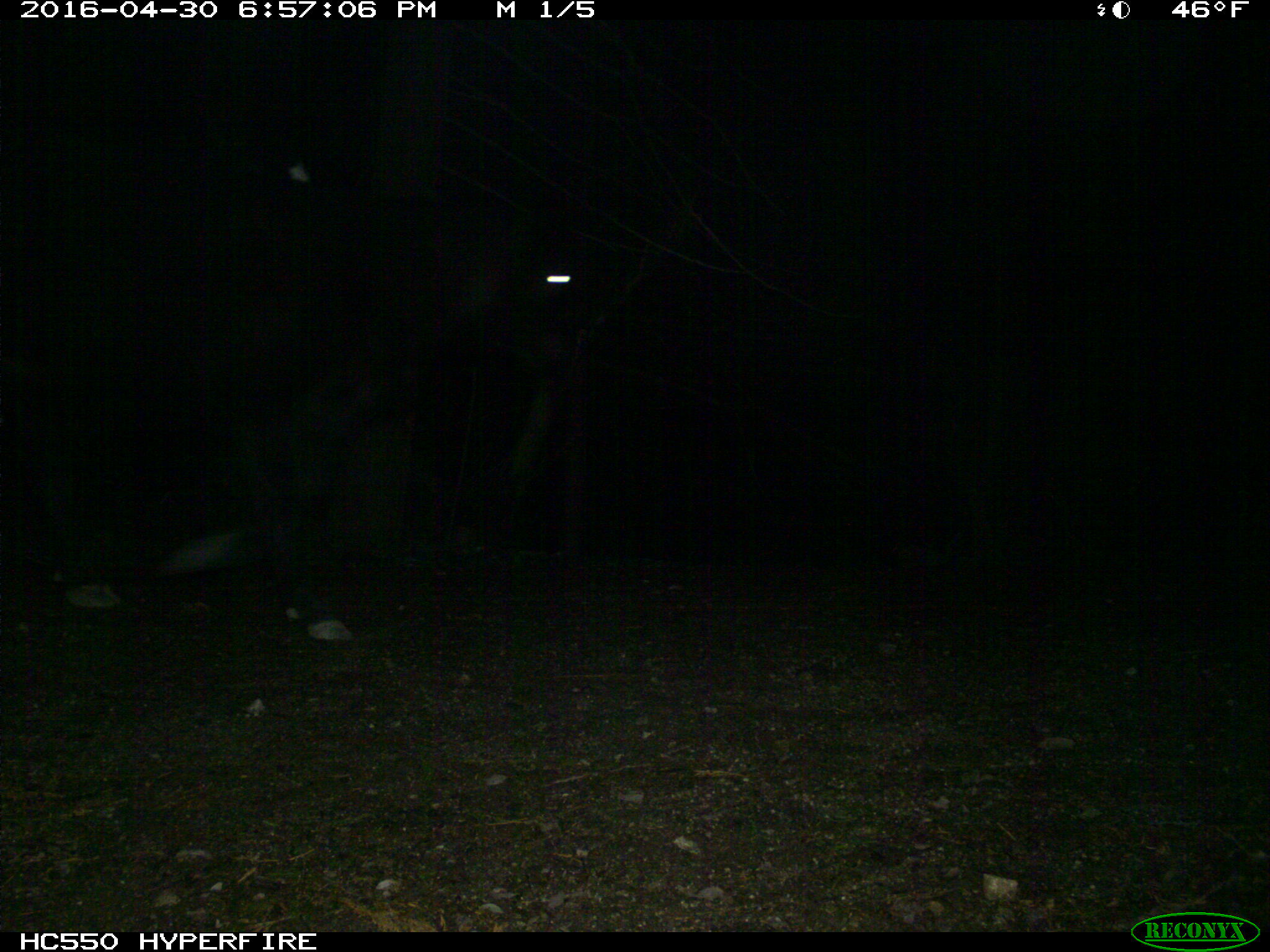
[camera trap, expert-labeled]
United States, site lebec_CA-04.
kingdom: Animalia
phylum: Chordata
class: Mammalia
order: Artiodactyla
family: Bovidae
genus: Bos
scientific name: Bos taurus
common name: domestic cow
Bos taurus (domestic cow).